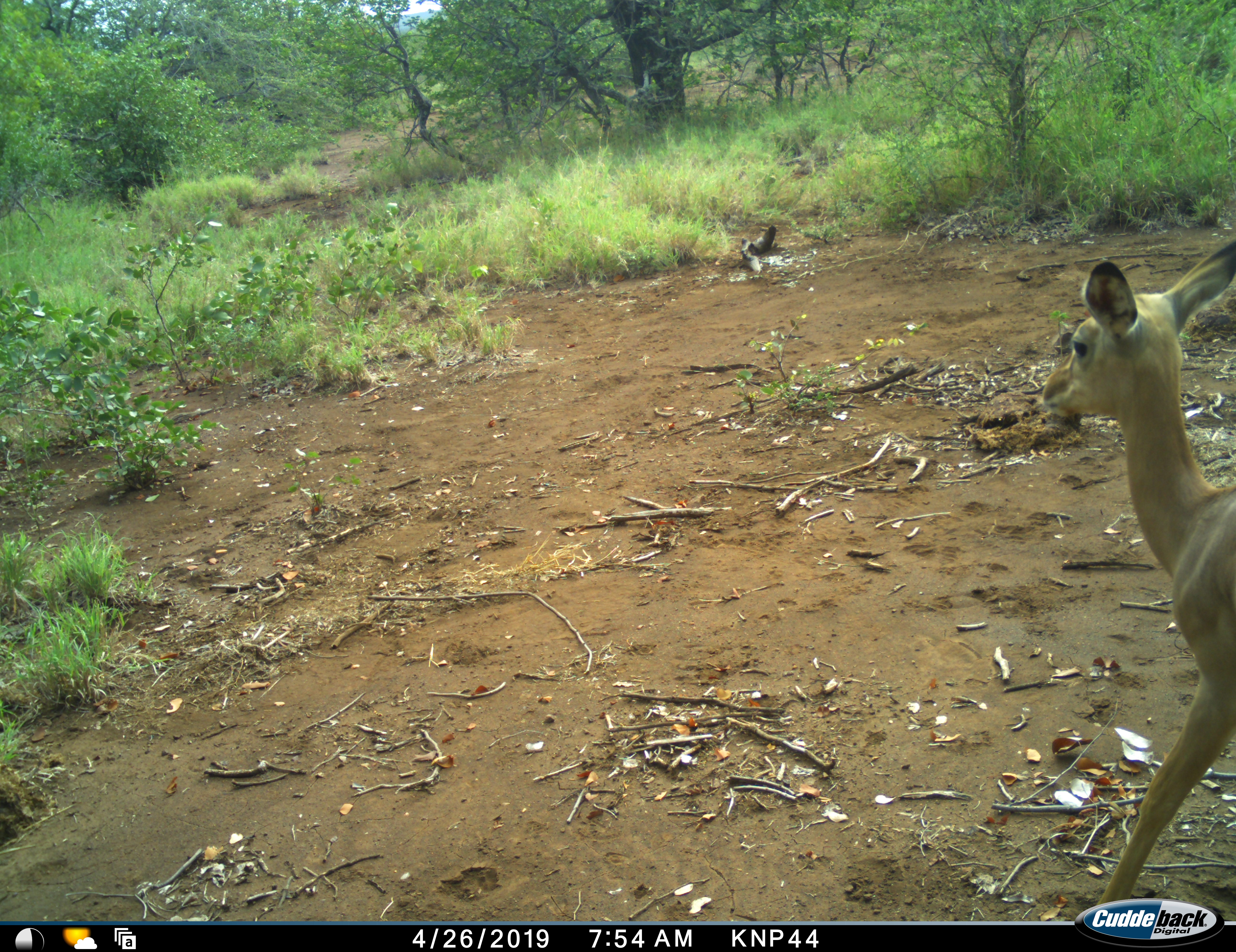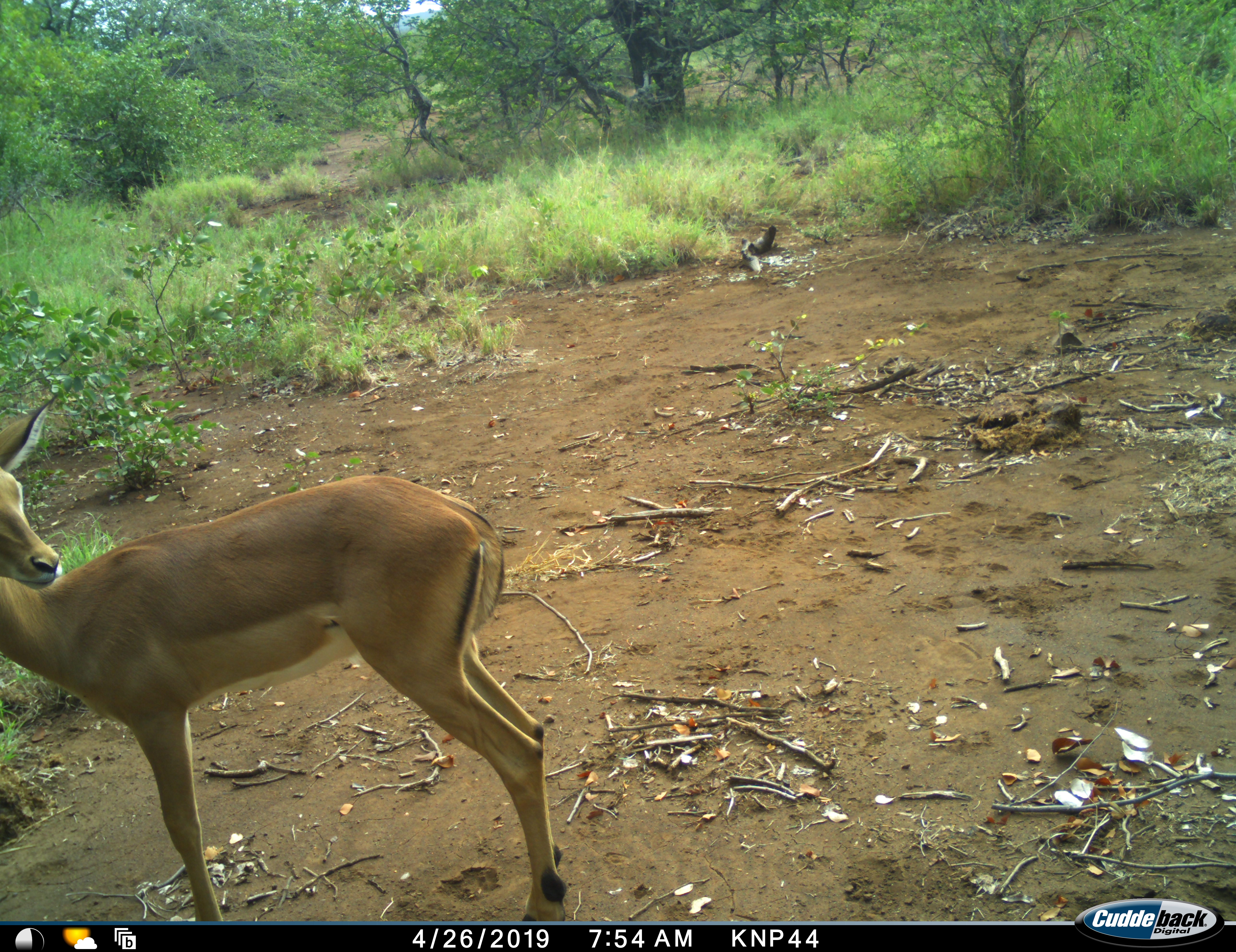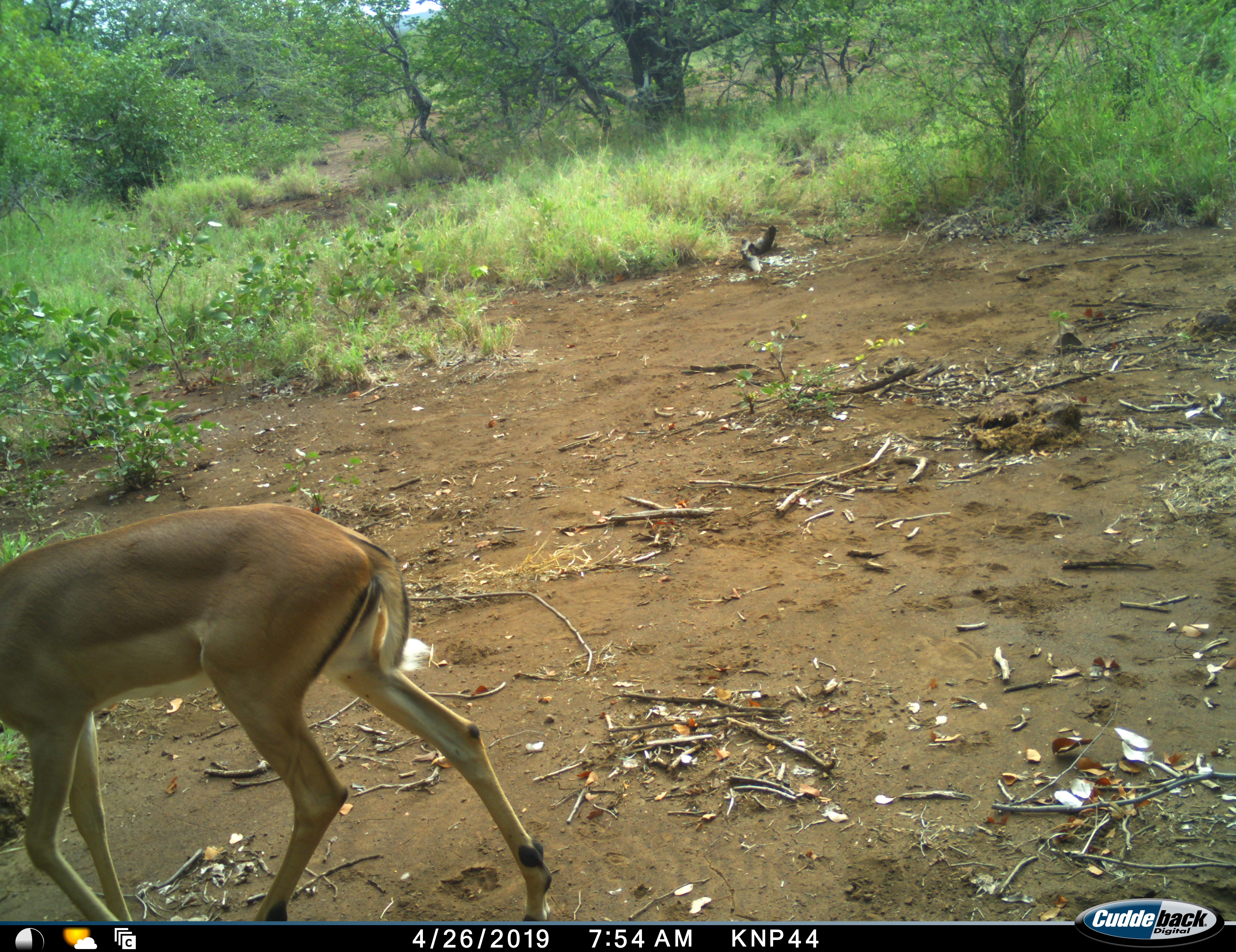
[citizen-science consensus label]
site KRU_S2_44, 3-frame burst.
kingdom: Animalia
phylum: Chordata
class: Mammalia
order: Artiodactyla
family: Bovidae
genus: Aepyceros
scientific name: Aepyceros melampus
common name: impala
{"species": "impala (Aepyceros melampus)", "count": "1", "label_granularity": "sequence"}